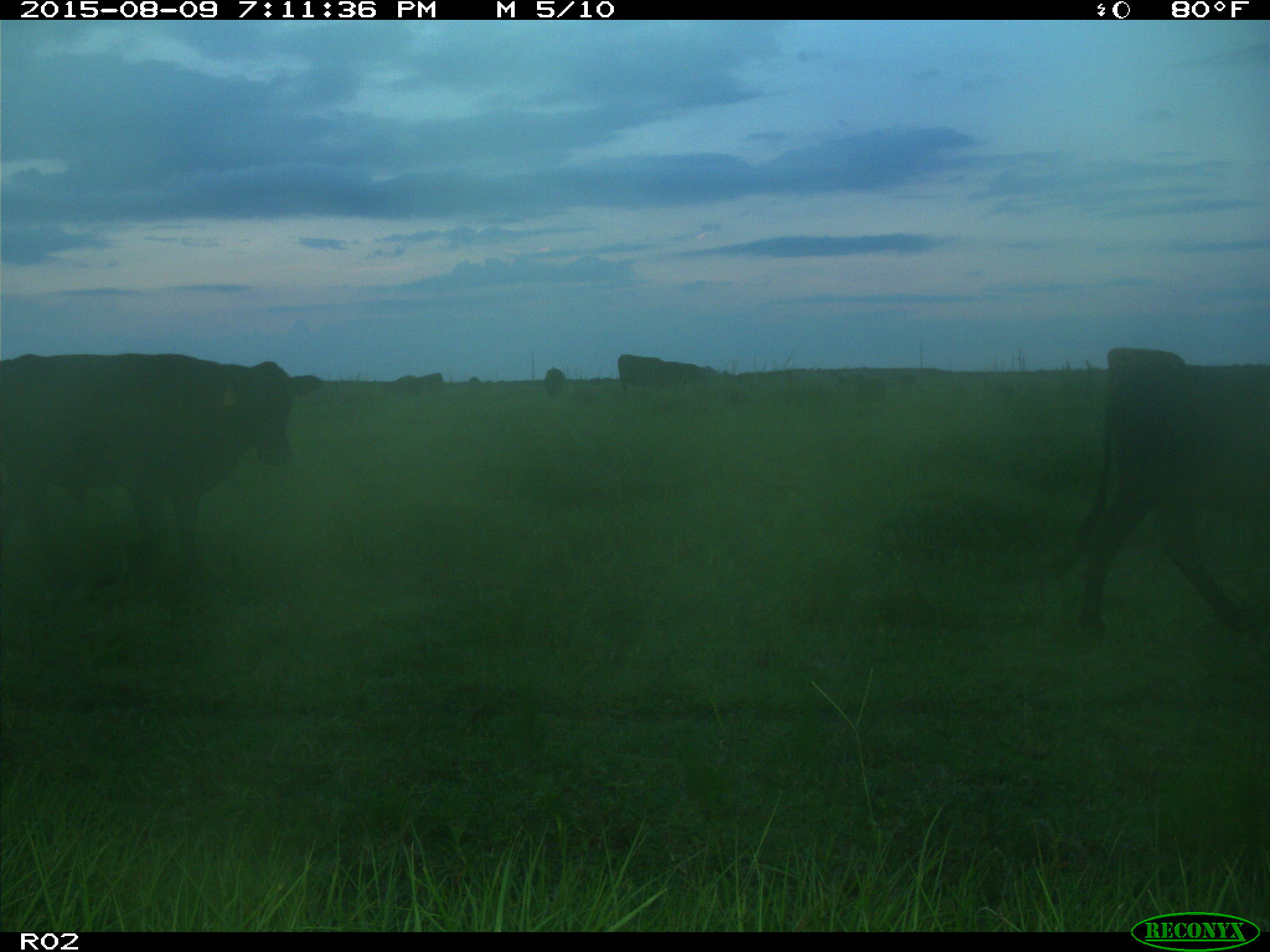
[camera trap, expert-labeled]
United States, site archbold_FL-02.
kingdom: Animalia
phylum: Chordata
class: Mammalia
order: Artiodactyla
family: Bovidae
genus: Bos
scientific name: Bos taurus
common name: domestic cow